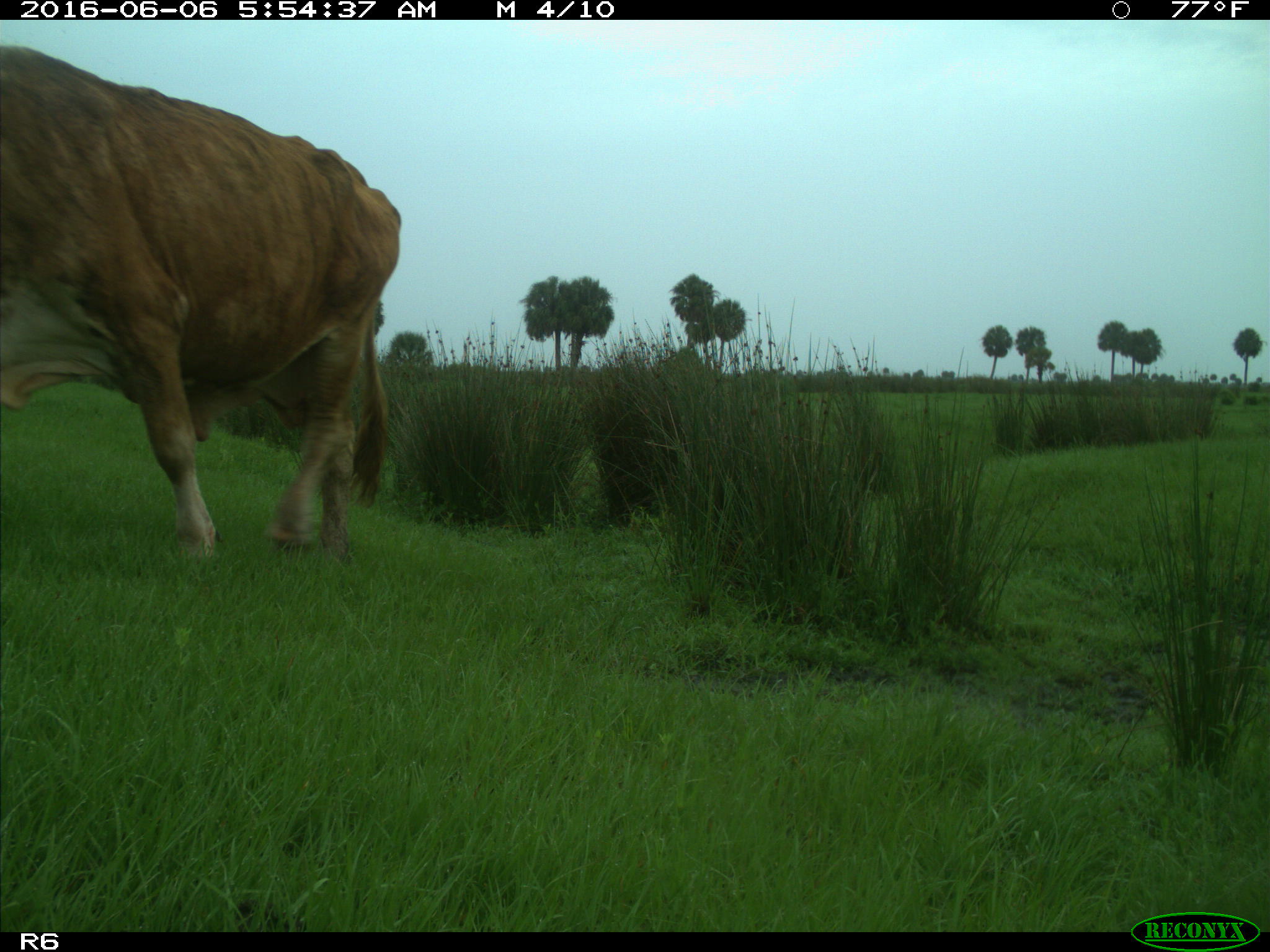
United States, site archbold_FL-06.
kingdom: Animalia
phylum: Chordata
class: Mammalia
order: Artiodactyla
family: Bovidae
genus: Bos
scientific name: Bos taurus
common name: domestic cow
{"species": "Bos taurus (domestic cow)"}